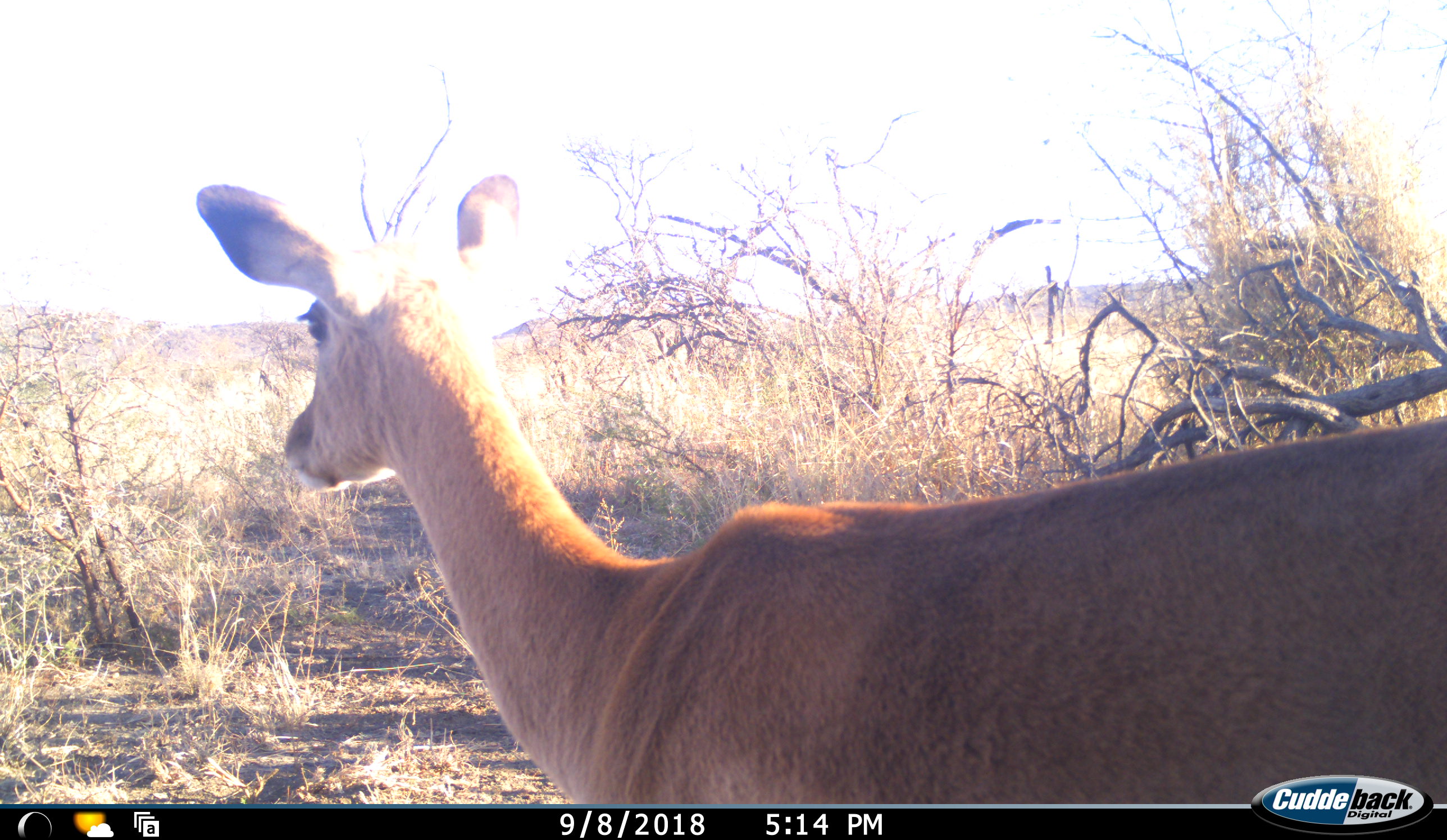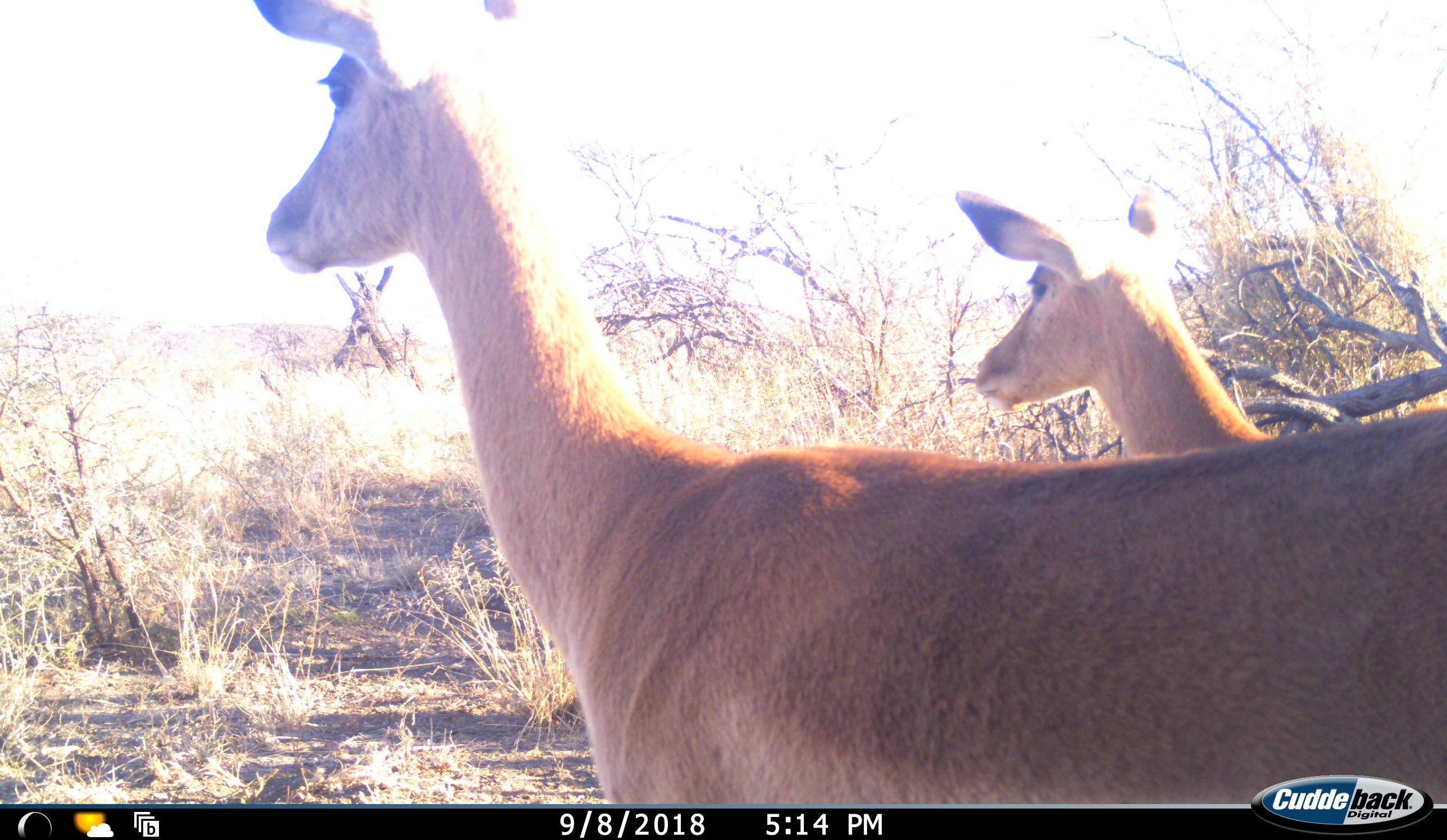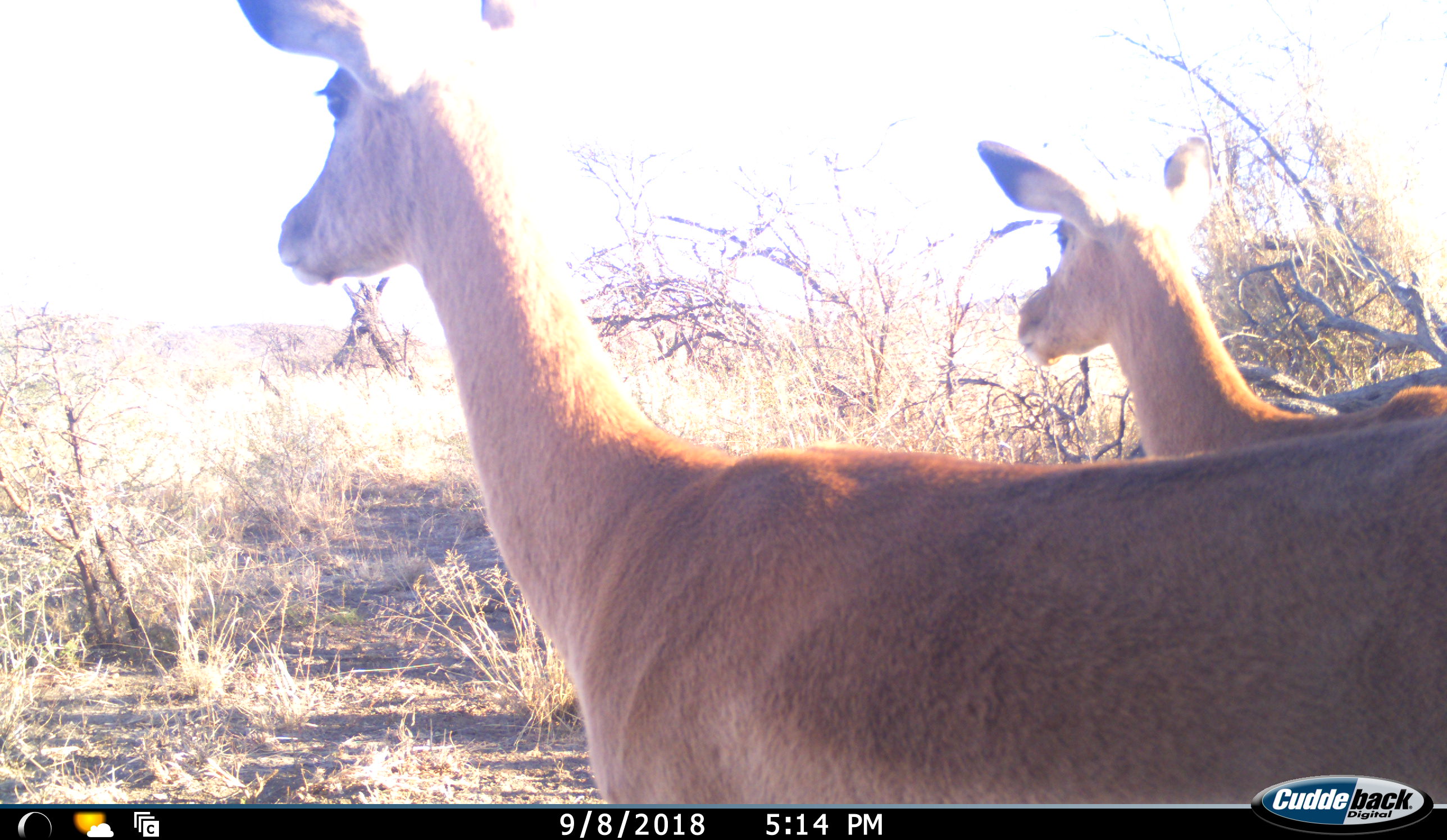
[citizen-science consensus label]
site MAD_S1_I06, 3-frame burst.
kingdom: Animalia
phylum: Chordata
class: Mammalia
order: Artiodactyla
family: Bovidae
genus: Aepyceros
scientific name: Aepyceros melampus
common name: impala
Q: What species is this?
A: Impala (Aepyceros melampus).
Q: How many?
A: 2.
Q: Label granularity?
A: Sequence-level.